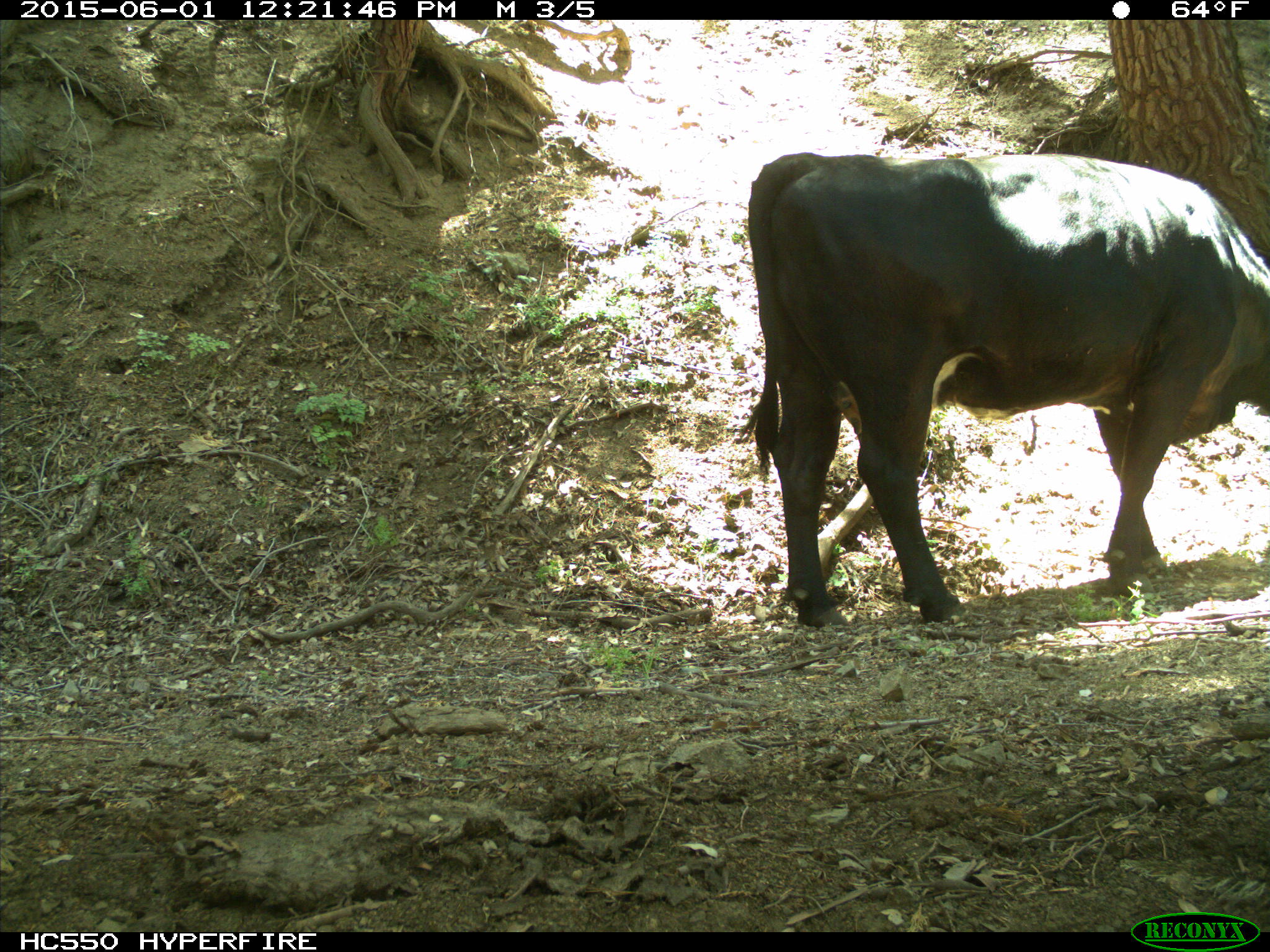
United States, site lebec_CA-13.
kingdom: Animalia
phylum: Chordata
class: Mammalia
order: Artiodactyla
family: Bovidae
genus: Bos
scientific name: Bos taurus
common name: domestic cow